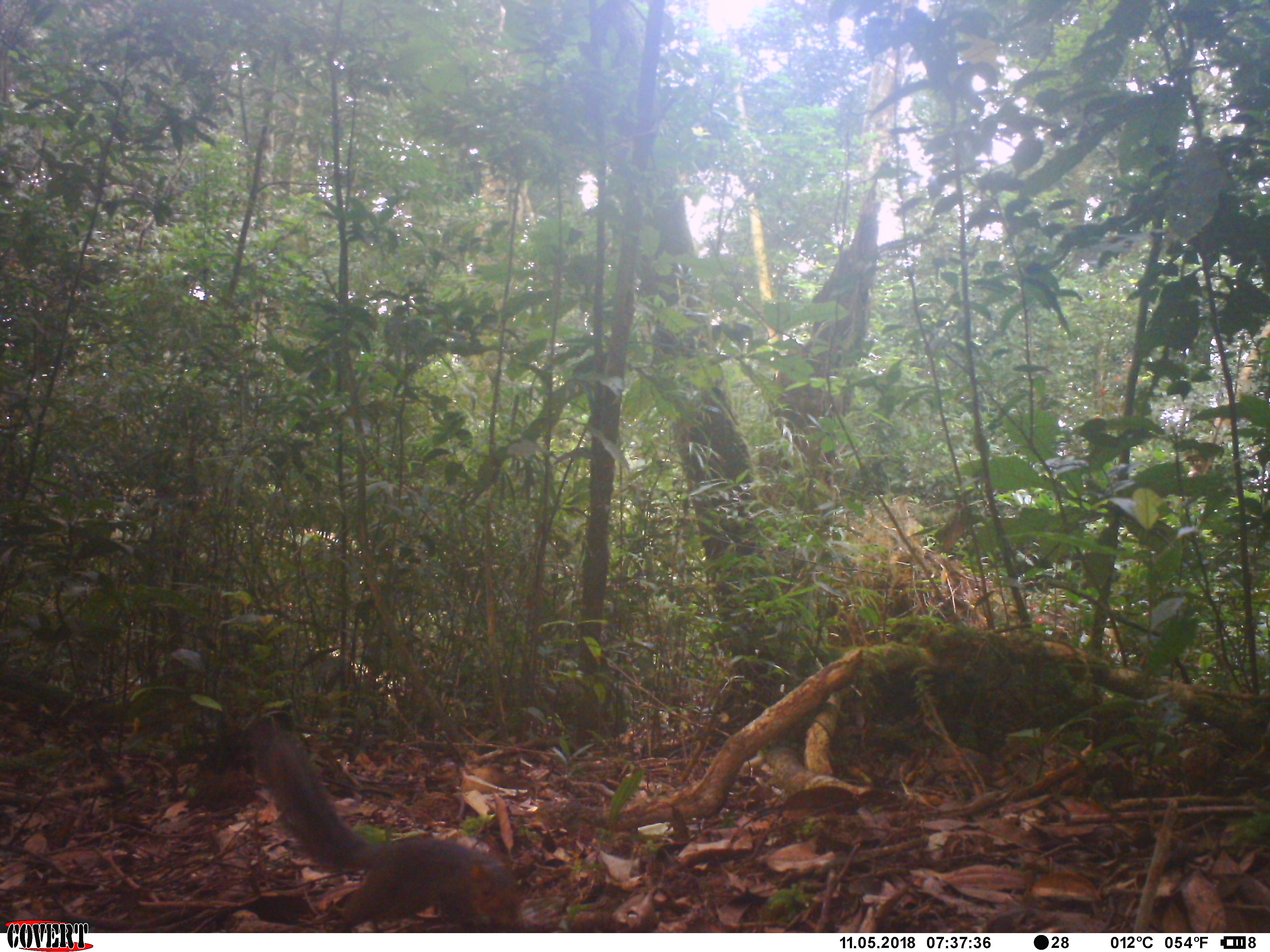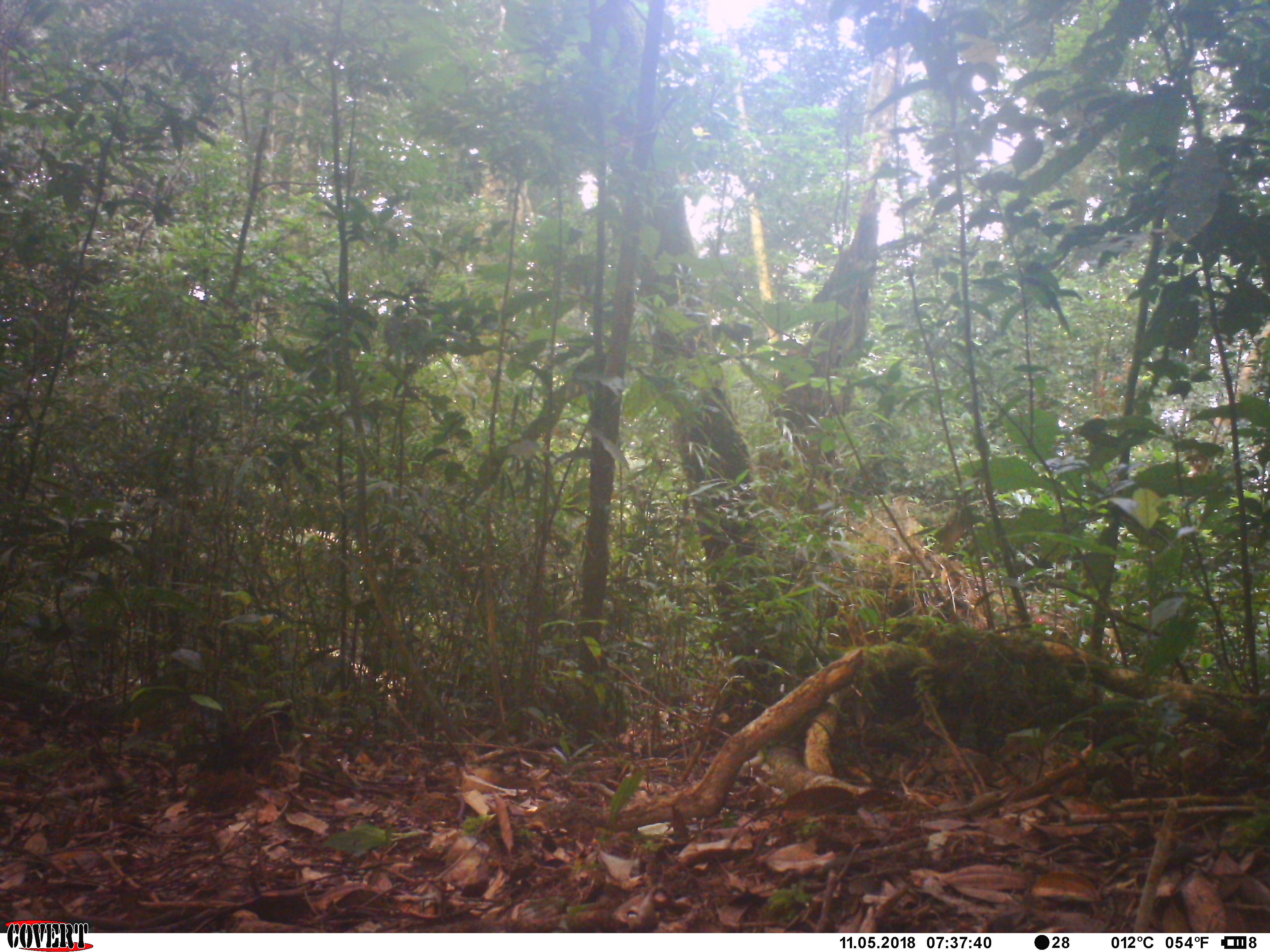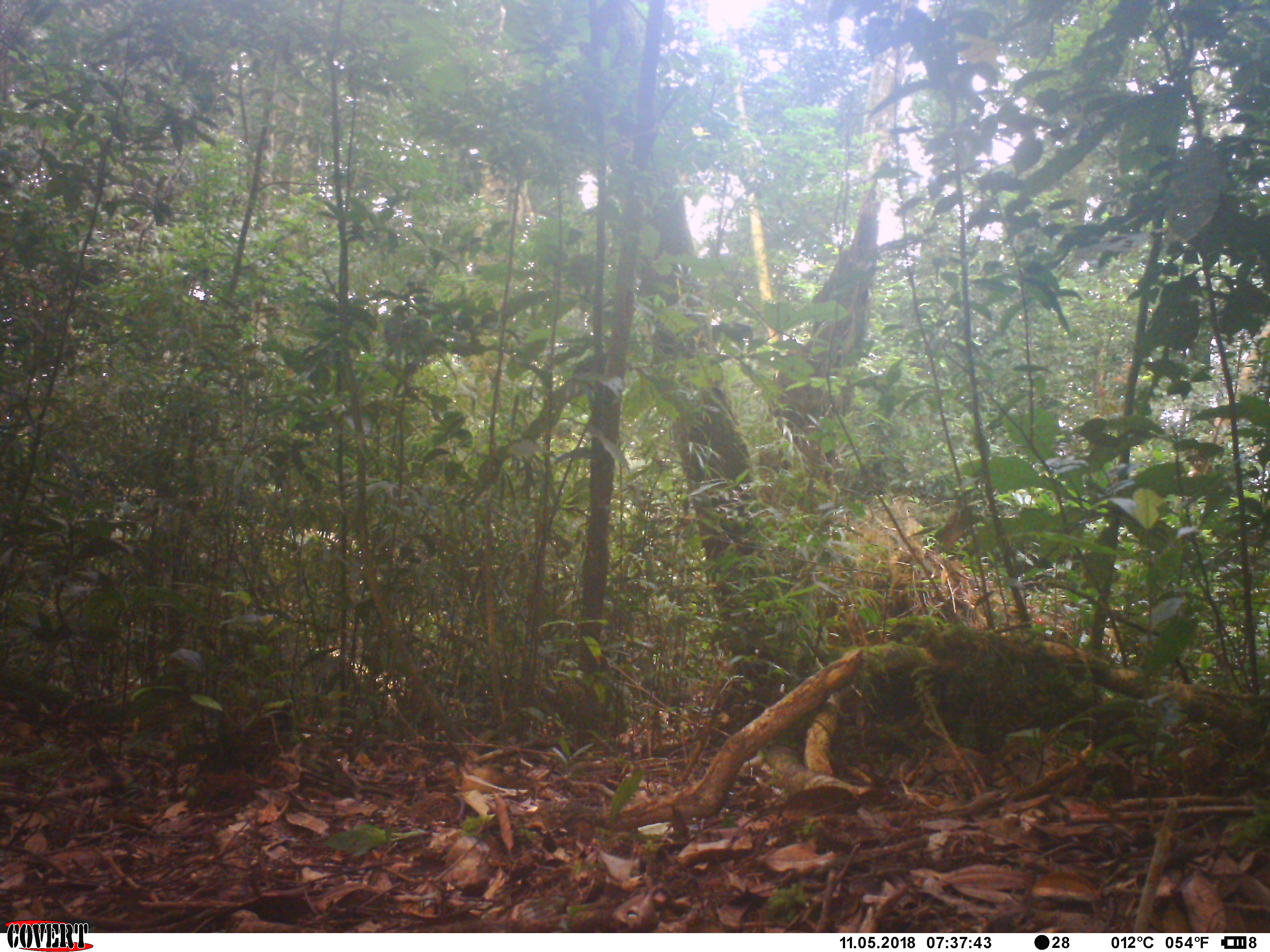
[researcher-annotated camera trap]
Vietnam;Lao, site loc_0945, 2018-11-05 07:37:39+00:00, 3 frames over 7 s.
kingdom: Animalia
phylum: Chordata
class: Mammalia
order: Rodentia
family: Sciuridae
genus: Dremomys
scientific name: Dremomys rufigenis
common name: red-cheeked squirrel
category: red cheeked squirrel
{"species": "red cheeked squirrel (red-cheeked squirrel) (Dremomys rufigenis)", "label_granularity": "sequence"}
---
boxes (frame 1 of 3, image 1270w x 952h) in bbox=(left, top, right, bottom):
red cheeked squirrel: bbox=(255, 710, 522, 933)